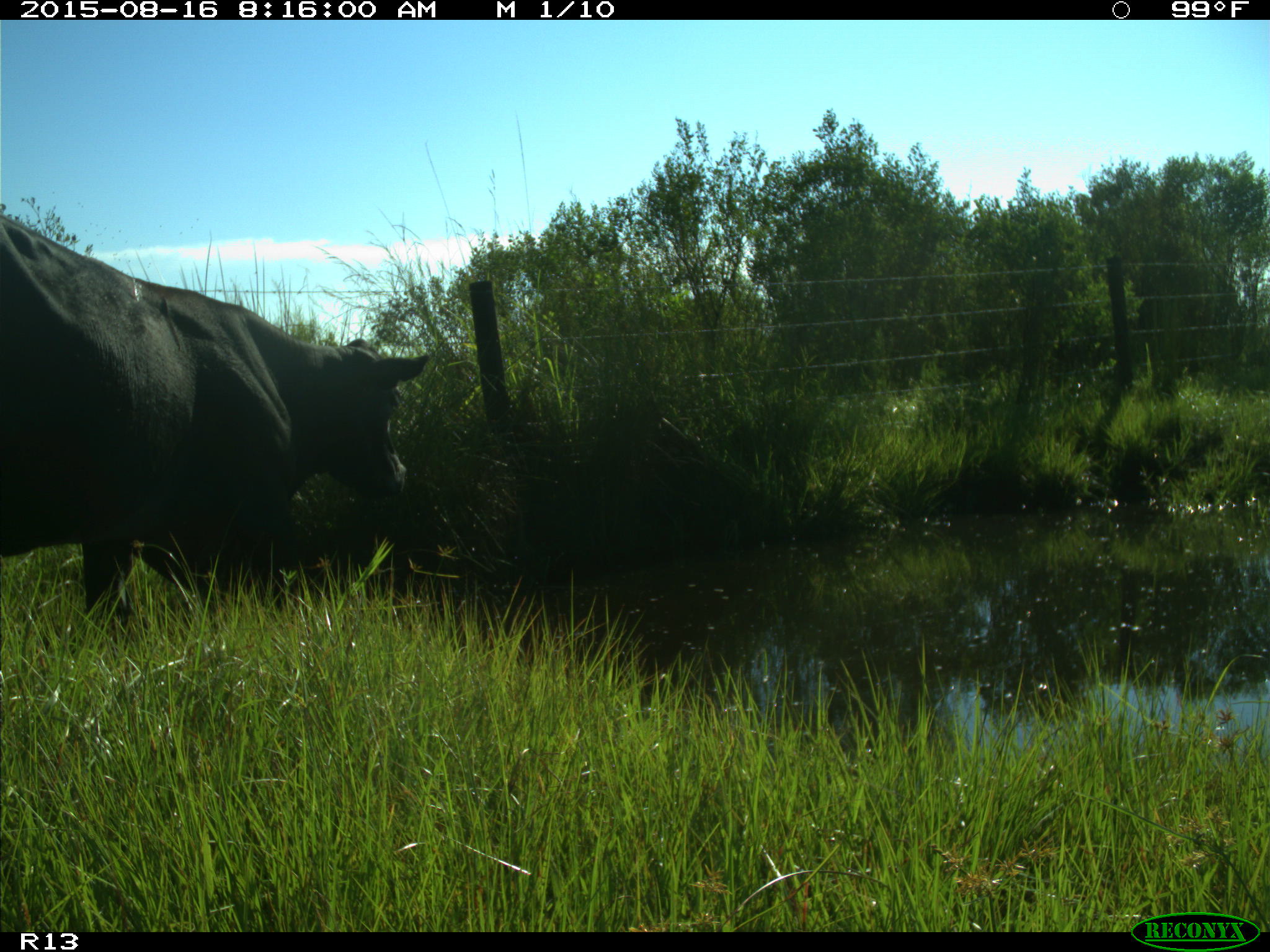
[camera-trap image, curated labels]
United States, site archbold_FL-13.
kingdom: Animalia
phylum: Chordata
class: Mammalia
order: Artiodactyla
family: Bovidae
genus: Bos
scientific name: Bos taurus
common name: domestic cow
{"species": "Bos taurus (domestic cow)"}